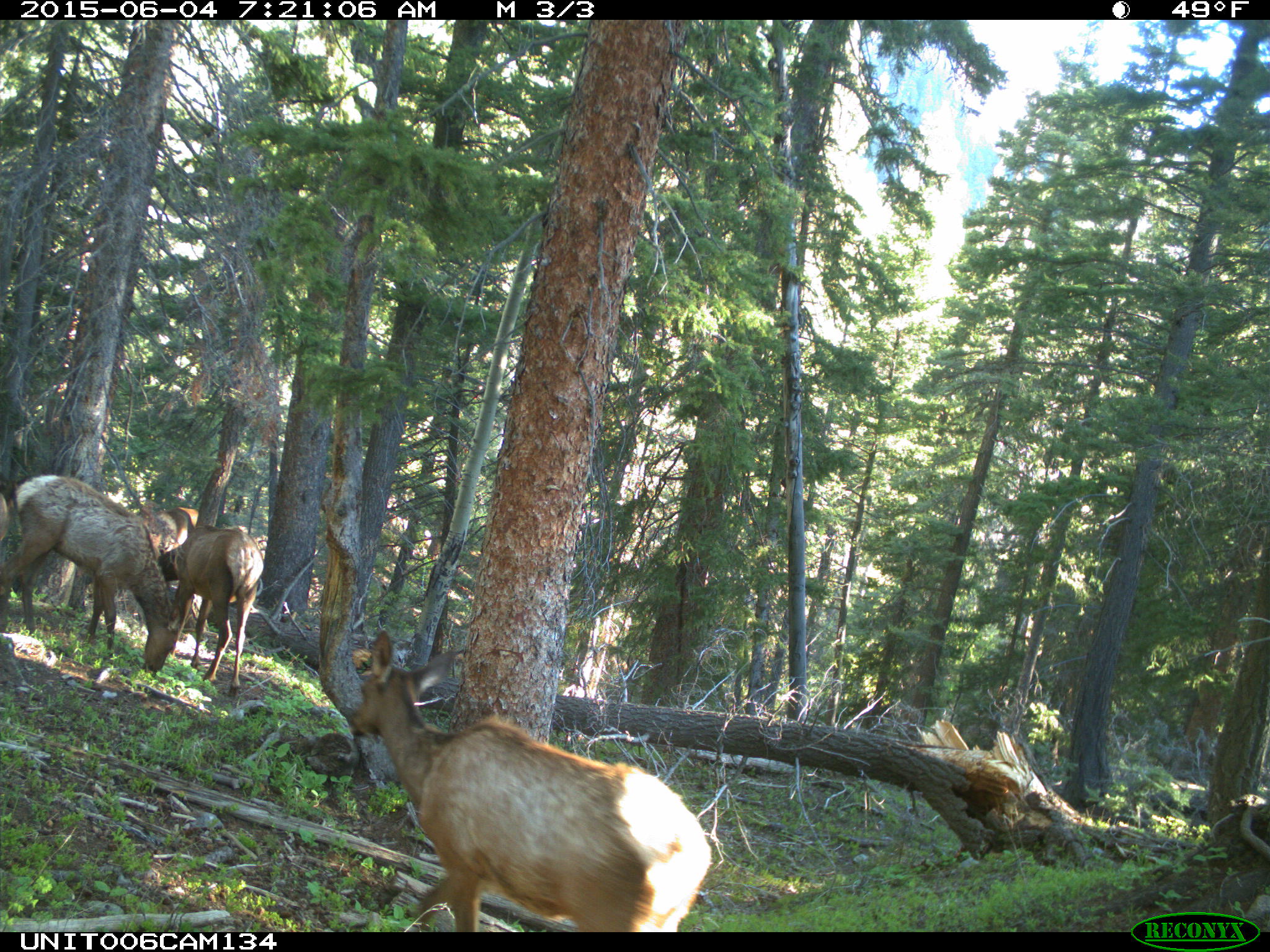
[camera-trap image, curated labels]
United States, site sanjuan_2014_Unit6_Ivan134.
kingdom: Animalia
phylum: Chordata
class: Mammalia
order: Artiodactyla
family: Cervidae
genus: Cervus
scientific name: Cervus elaphus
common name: red deer